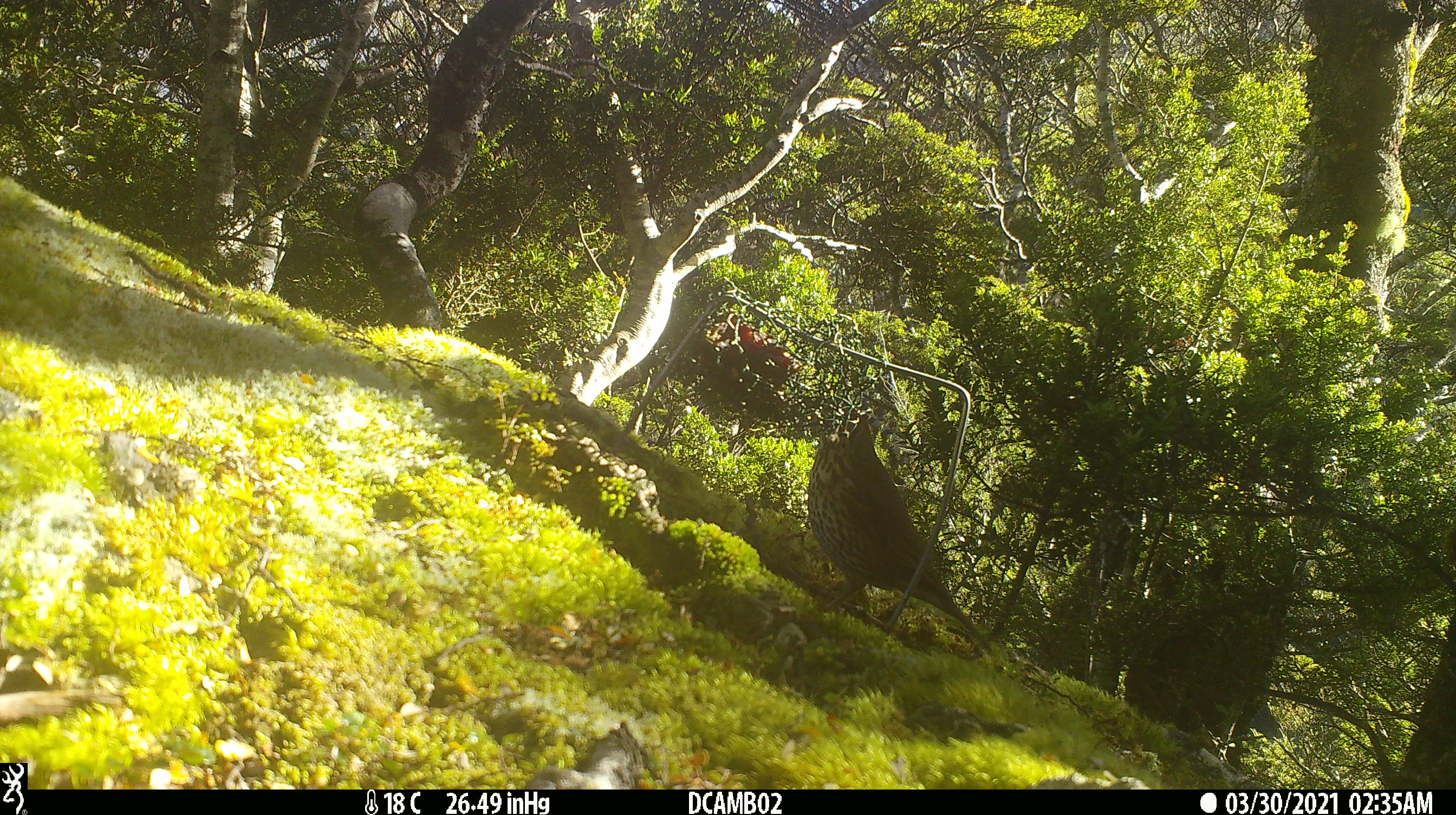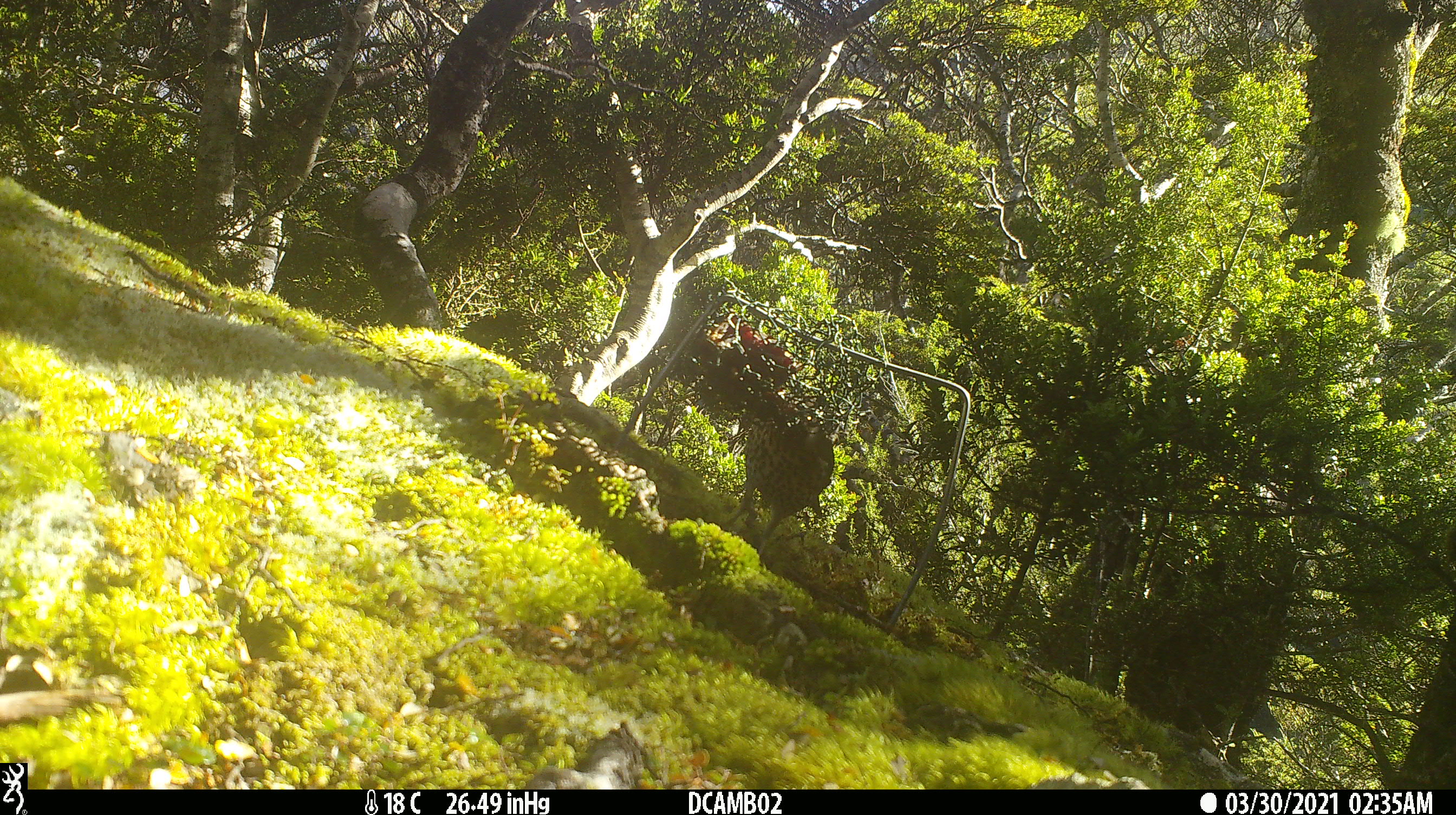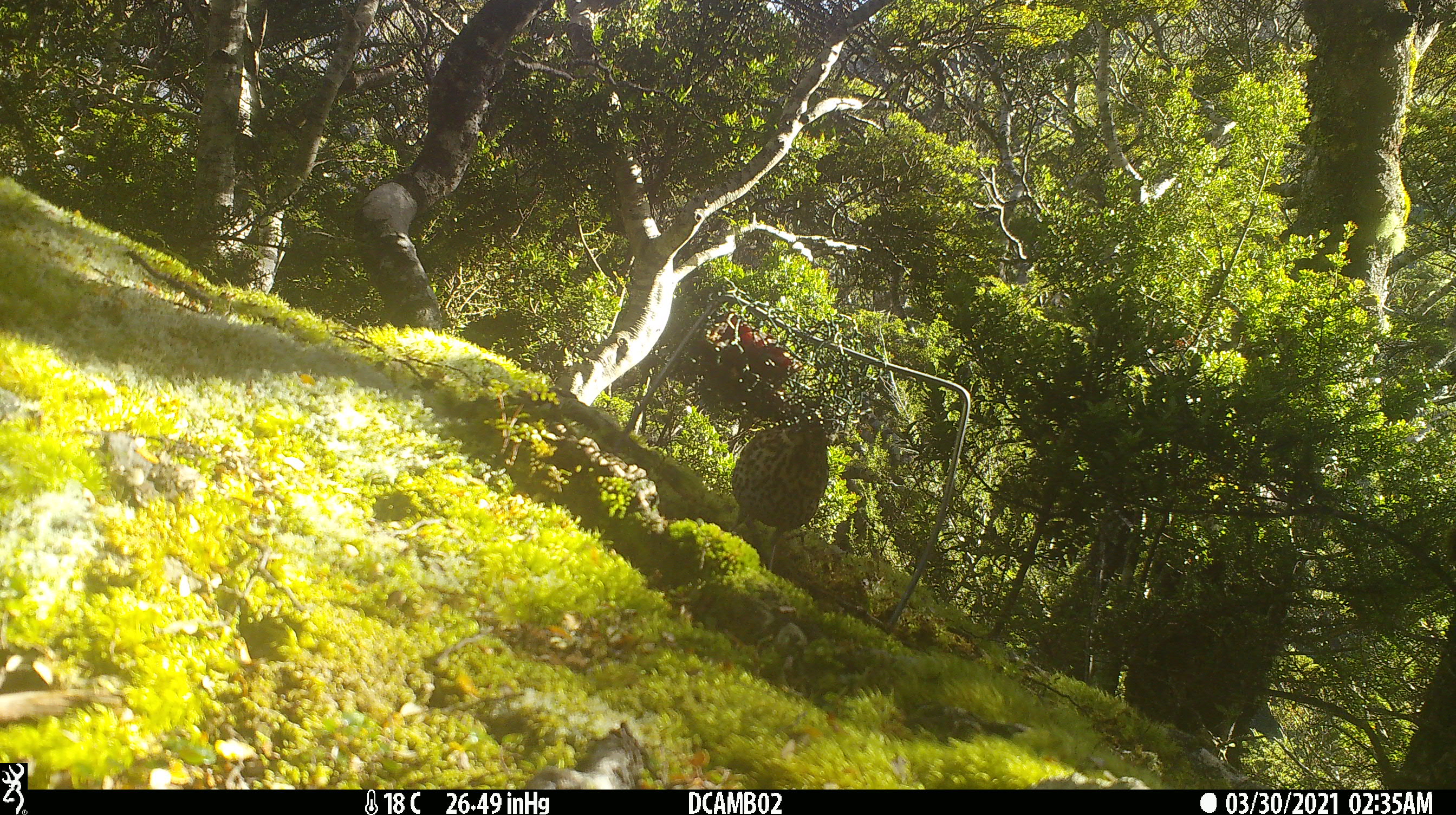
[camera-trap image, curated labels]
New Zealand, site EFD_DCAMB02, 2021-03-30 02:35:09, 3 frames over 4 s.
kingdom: Animalia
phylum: Chordata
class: Aves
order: Passeriformes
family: Turdidae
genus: Turdus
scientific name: Turdus philomelos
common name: song thrush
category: thrush